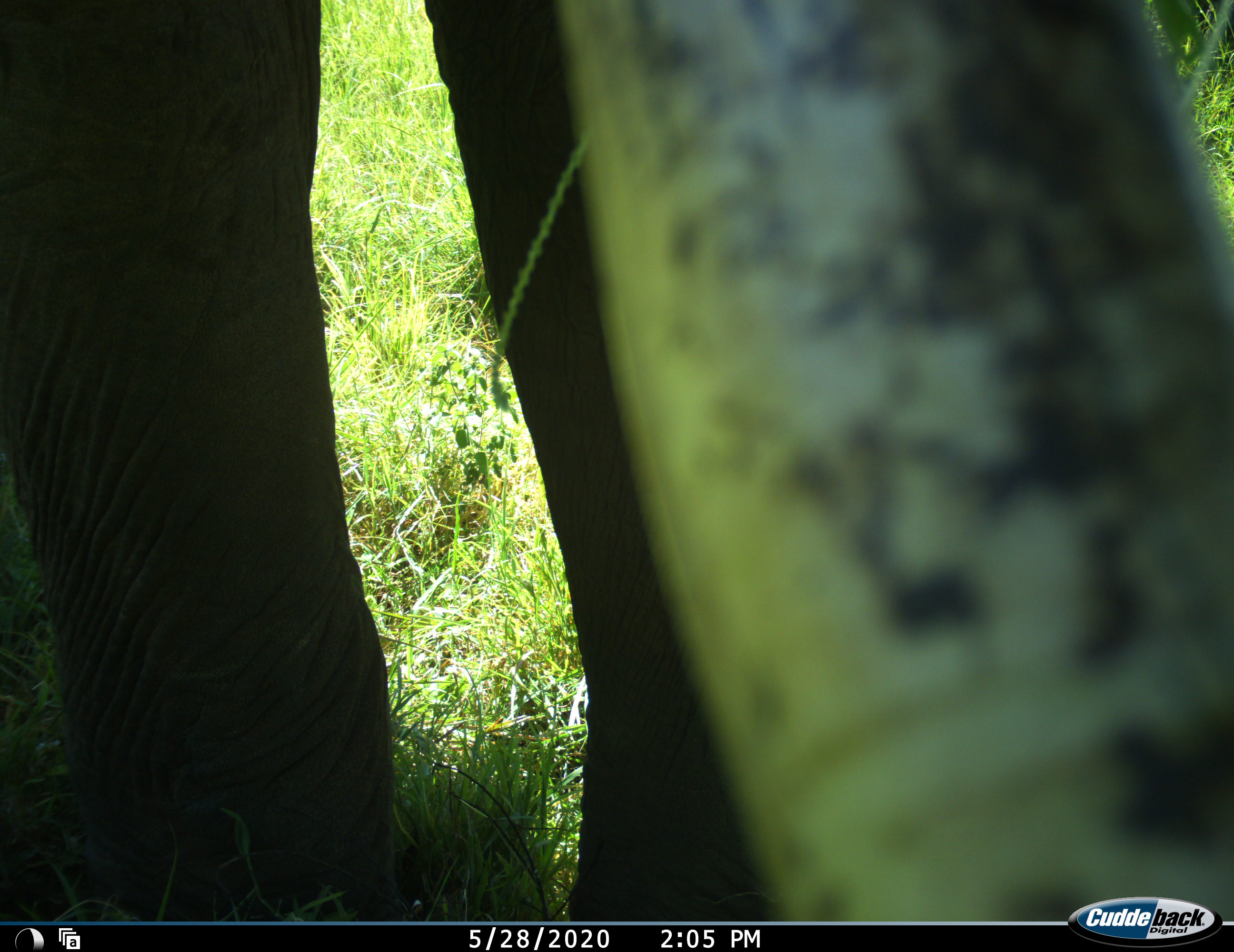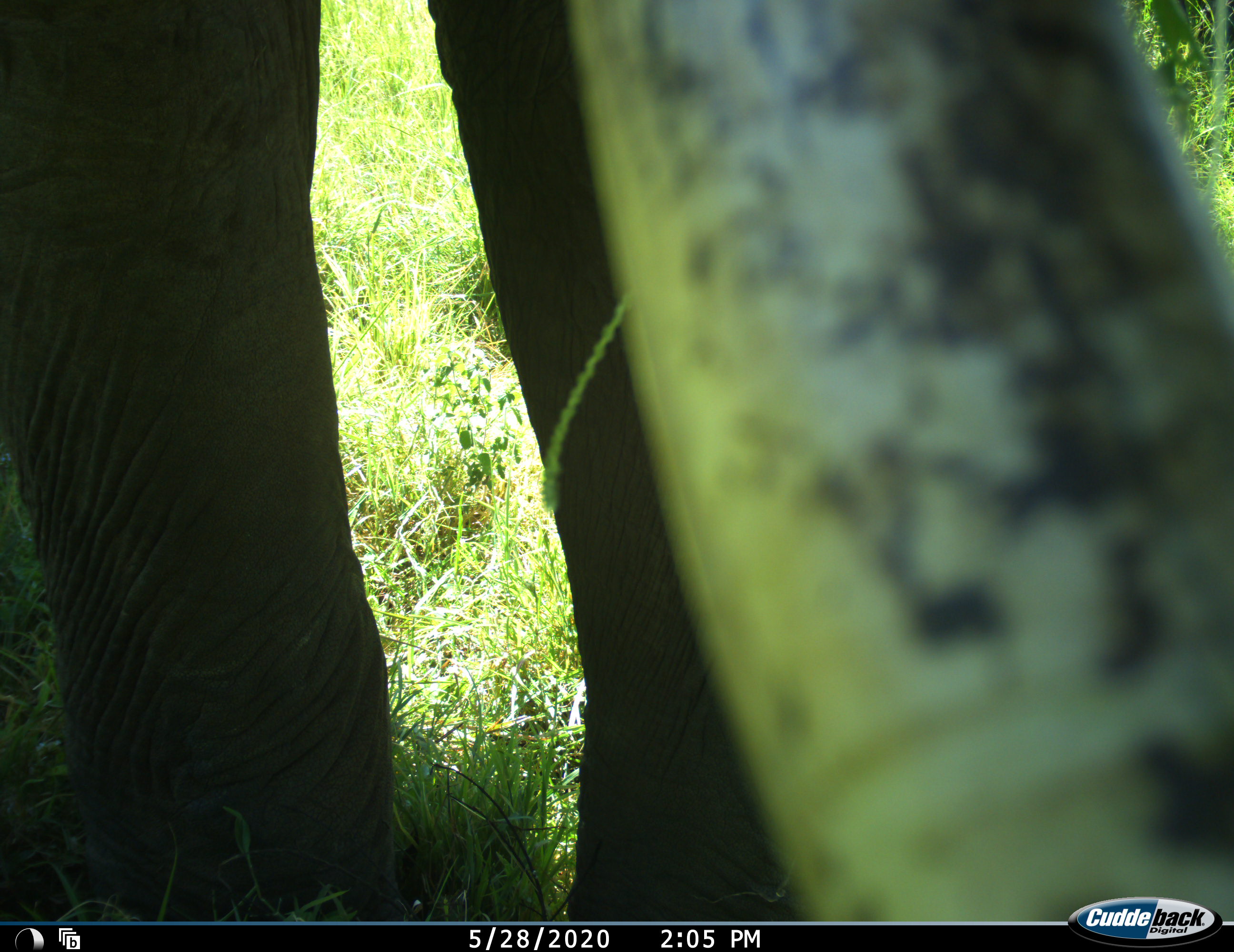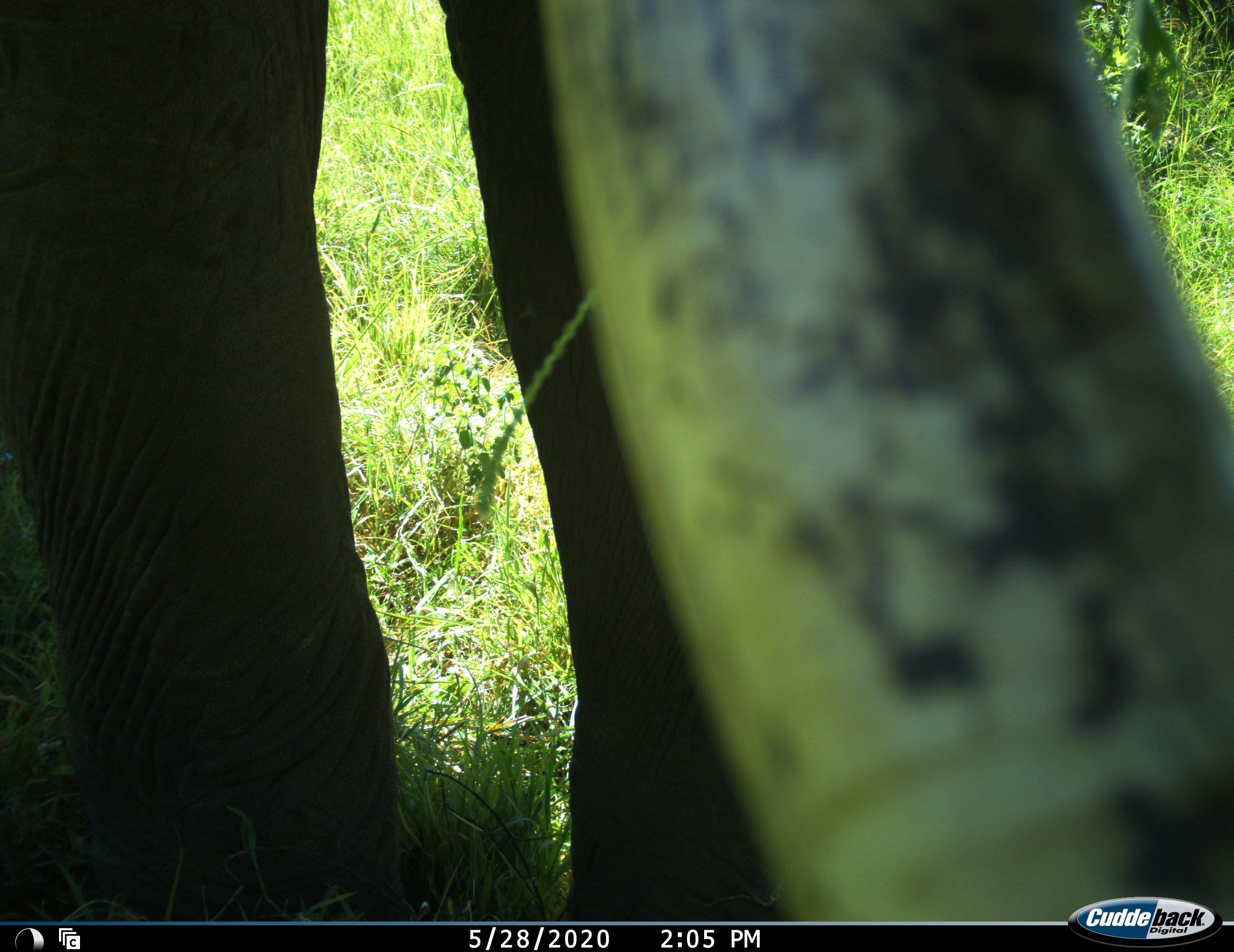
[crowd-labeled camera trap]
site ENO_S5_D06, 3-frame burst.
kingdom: Animalia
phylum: Chordata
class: Mammalia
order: Proboscidea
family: Elephantidae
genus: Loxodonta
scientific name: Loxodonta africana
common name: african bush elephant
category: elephant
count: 1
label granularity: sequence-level